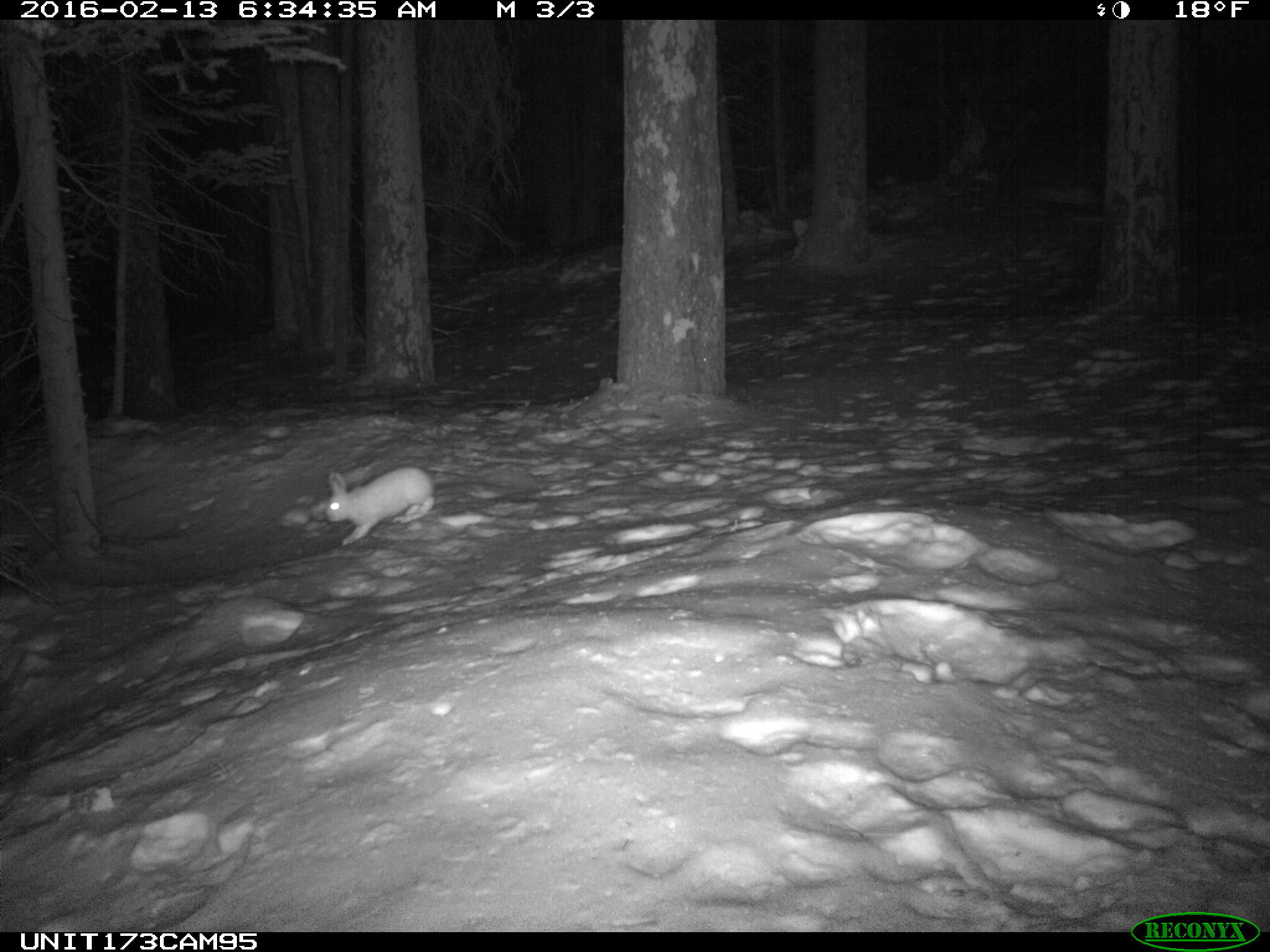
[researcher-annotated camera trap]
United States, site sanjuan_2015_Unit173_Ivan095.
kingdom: Animalia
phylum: Chordata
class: Mammalia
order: Lagomorpha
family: Leporidae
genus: Lepus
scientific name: Lepus americanus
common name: snowshoe hare